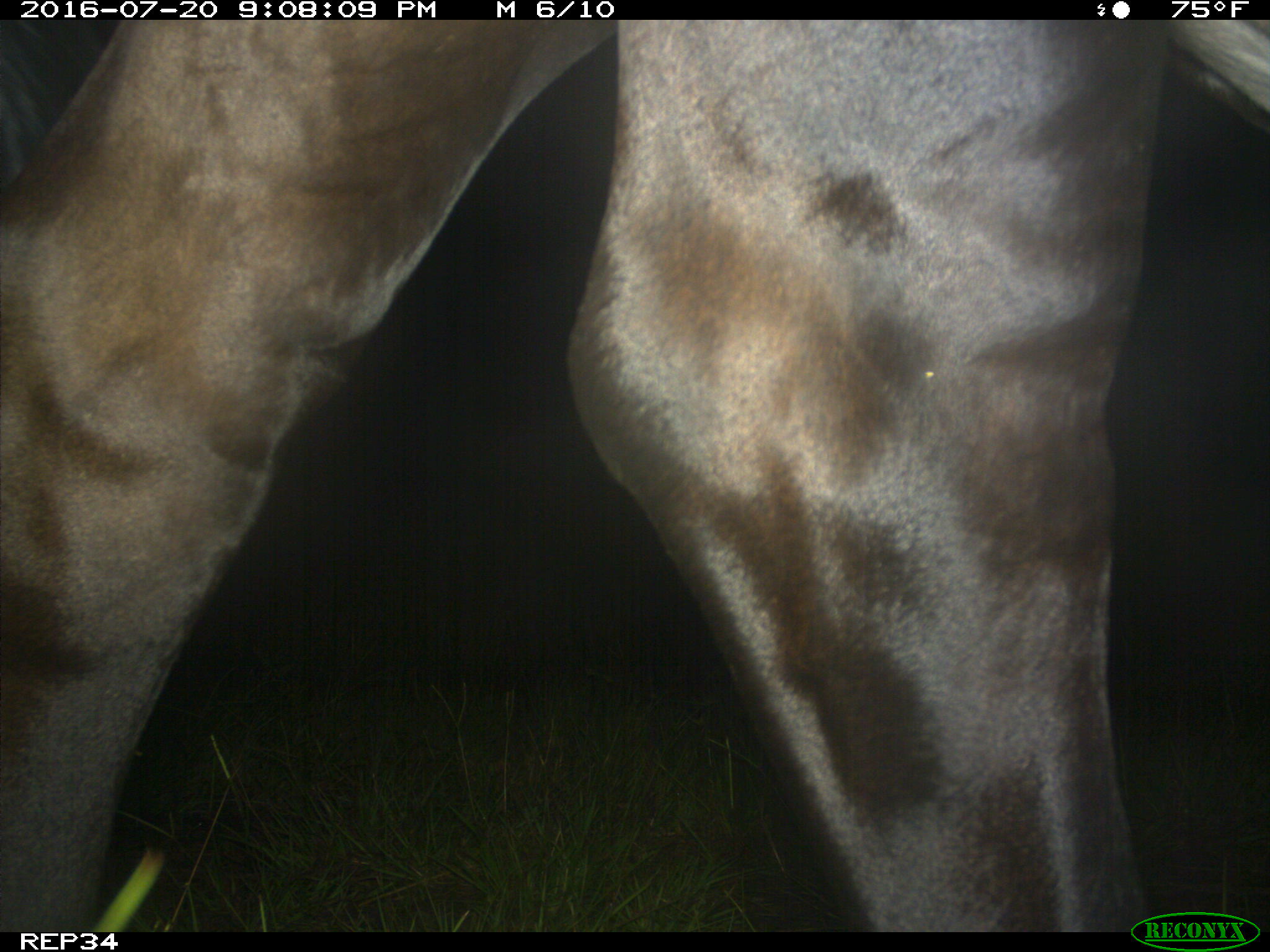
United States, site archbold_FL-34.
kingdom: Animalia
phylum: Chordata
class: Mammalia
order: Artiodactyla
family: Bovidae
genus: Bos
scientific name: Bos taurus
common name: domestic cow